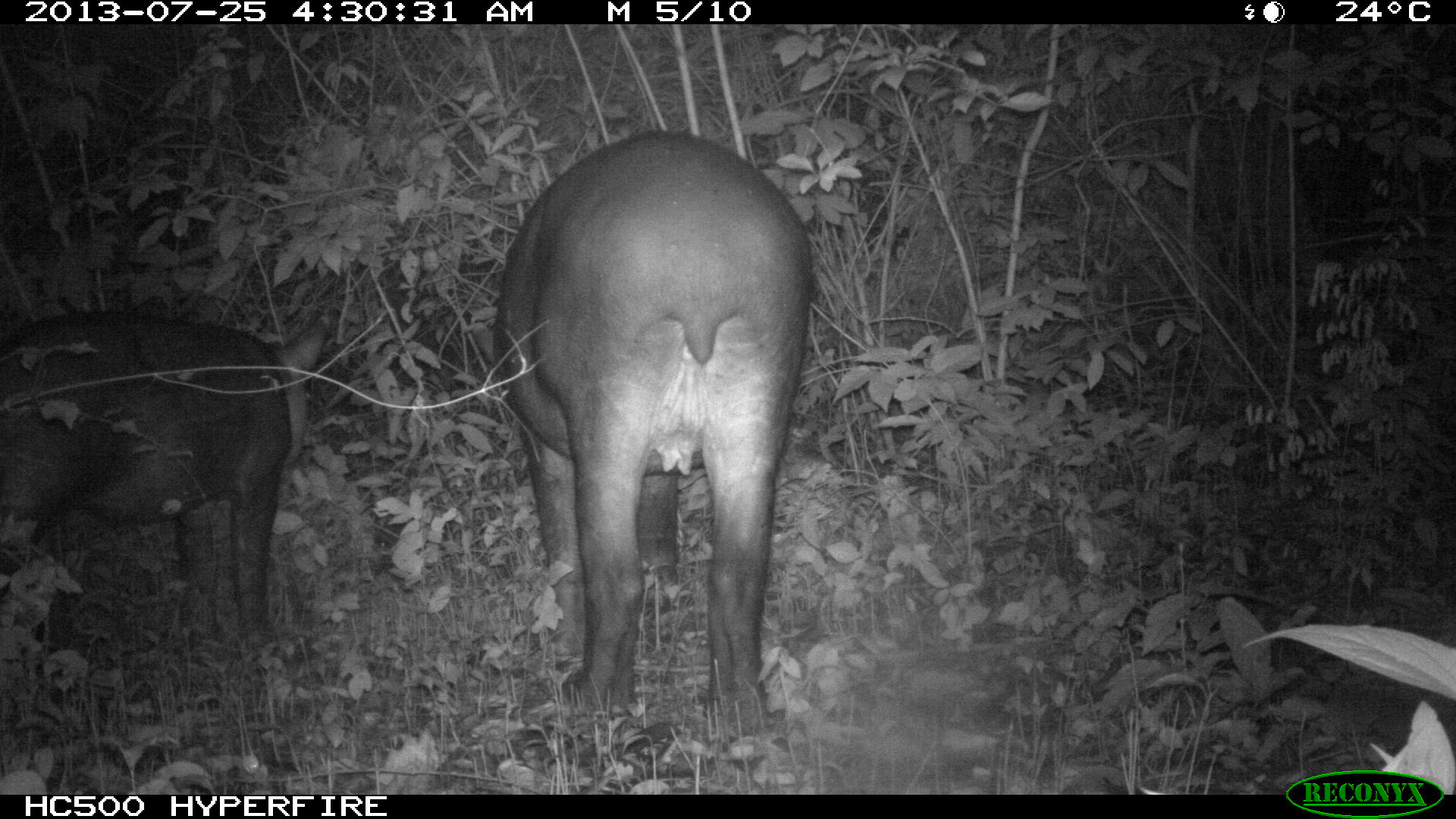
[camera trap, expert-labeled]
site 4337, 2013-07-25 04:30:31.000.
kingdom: Animalia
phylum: Chordata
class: Mammalia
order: Perissodactyla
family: Tapiridae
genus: Tapirus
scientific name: Tapirus bairdii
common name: baird's tapir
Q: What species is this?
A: Tapirus bairdii (baird's tapir).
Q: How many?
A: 2.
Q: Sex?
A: Female.